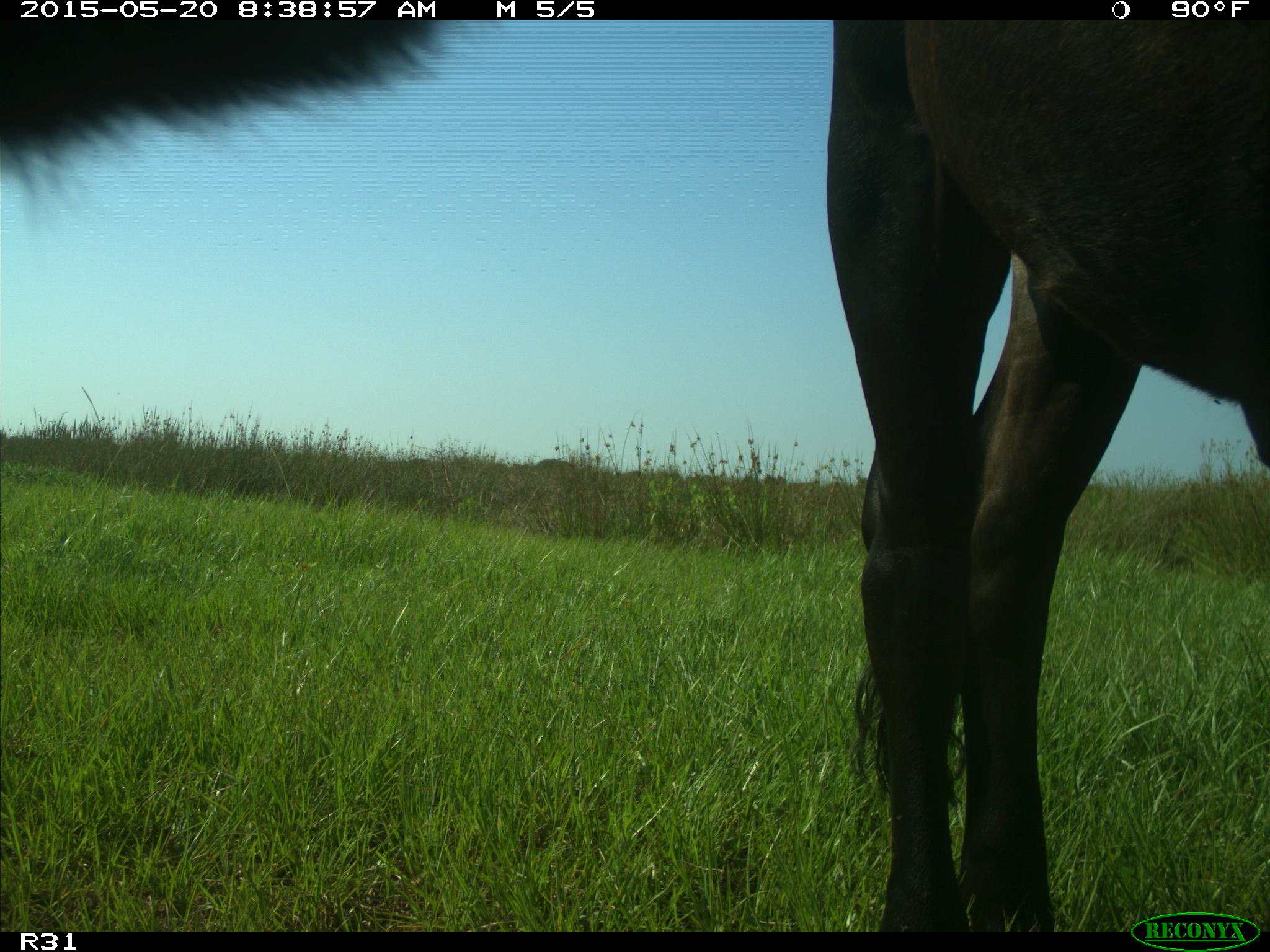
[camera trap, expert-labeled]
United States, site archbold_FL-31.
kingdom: Animalia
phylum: Chordata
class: Mammalia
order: Artiodactyla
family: Bovidae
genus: Bos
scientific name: Bos taurus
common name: domestic cow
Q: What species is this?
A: Bos taurus (domestic cow).